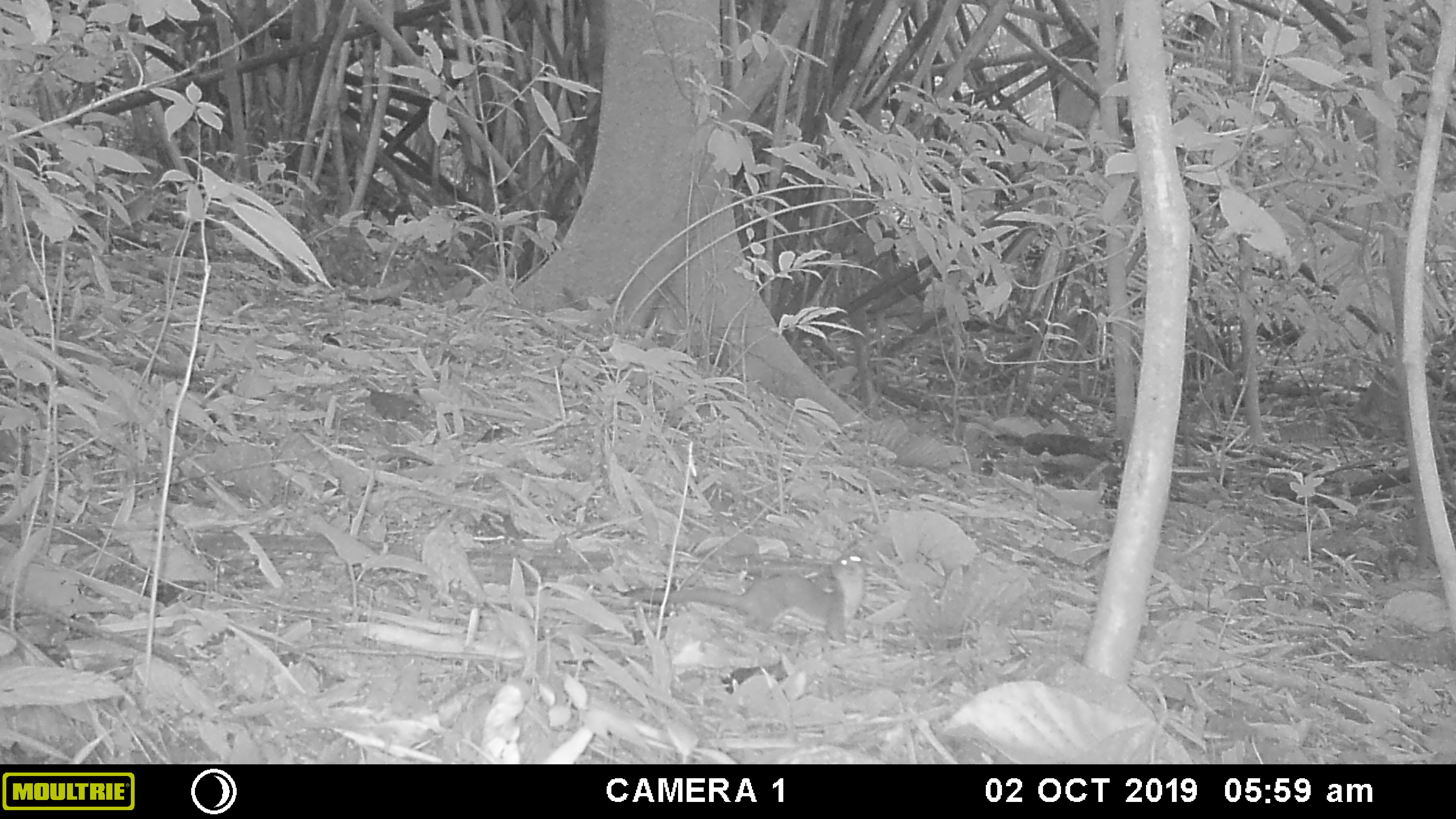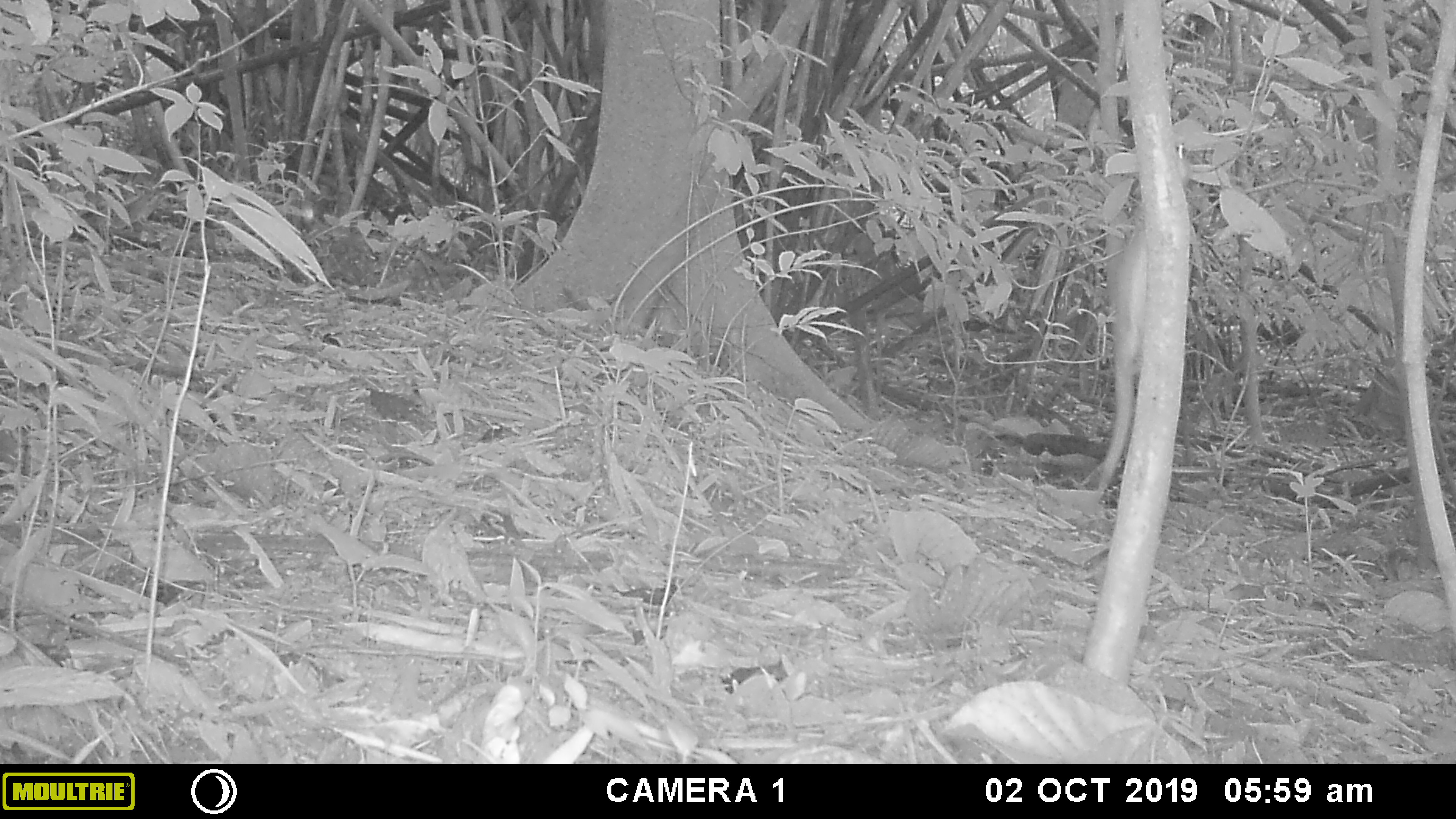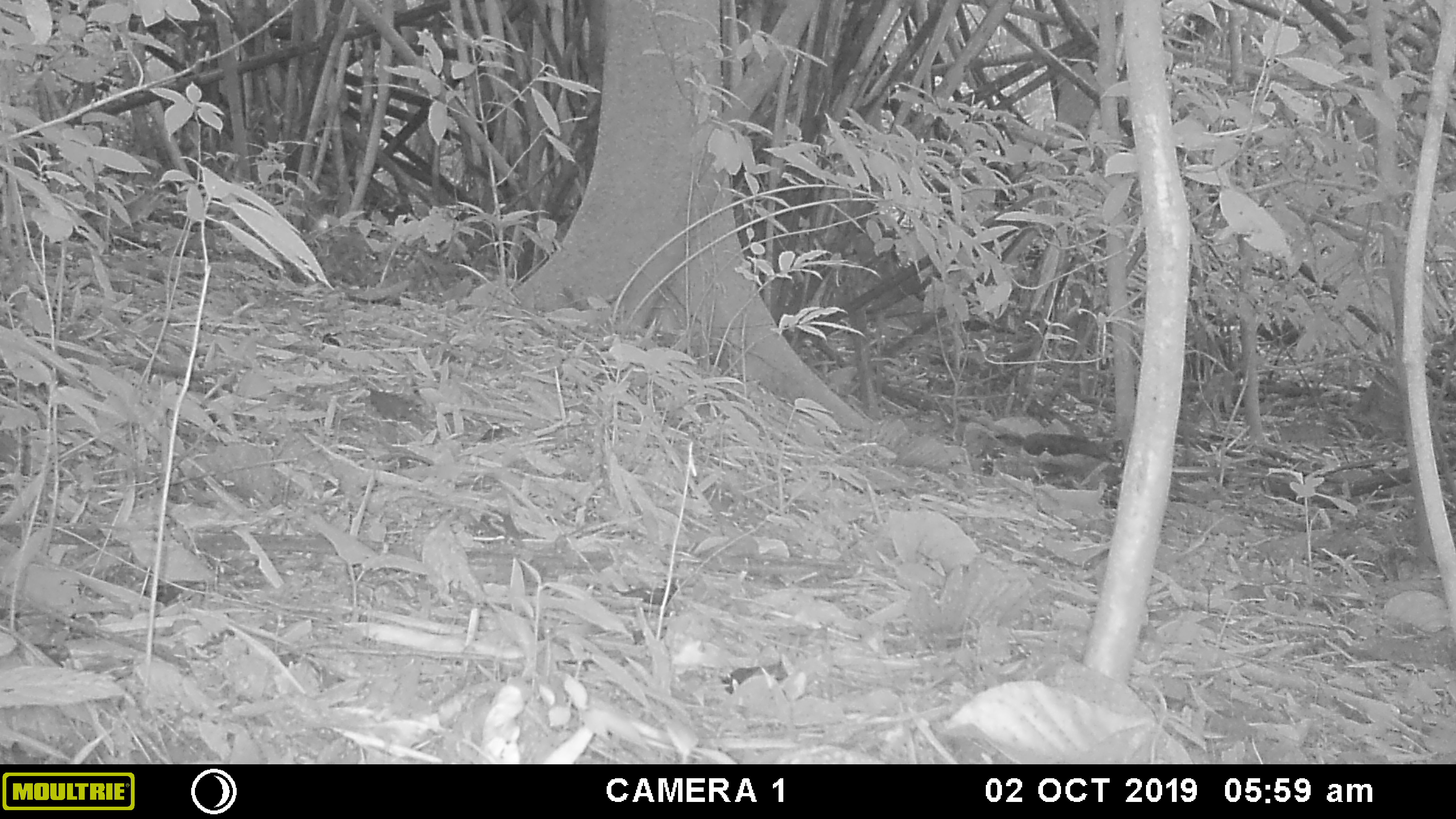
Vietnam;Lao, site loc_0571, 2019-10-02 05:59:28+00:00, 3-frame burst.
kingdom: Animalia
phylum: Chordata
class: Mammalia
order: Carnivora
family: Mustelidae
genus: Mustela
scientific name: Mustela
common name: weasel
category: unidentified weasel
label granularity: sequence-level